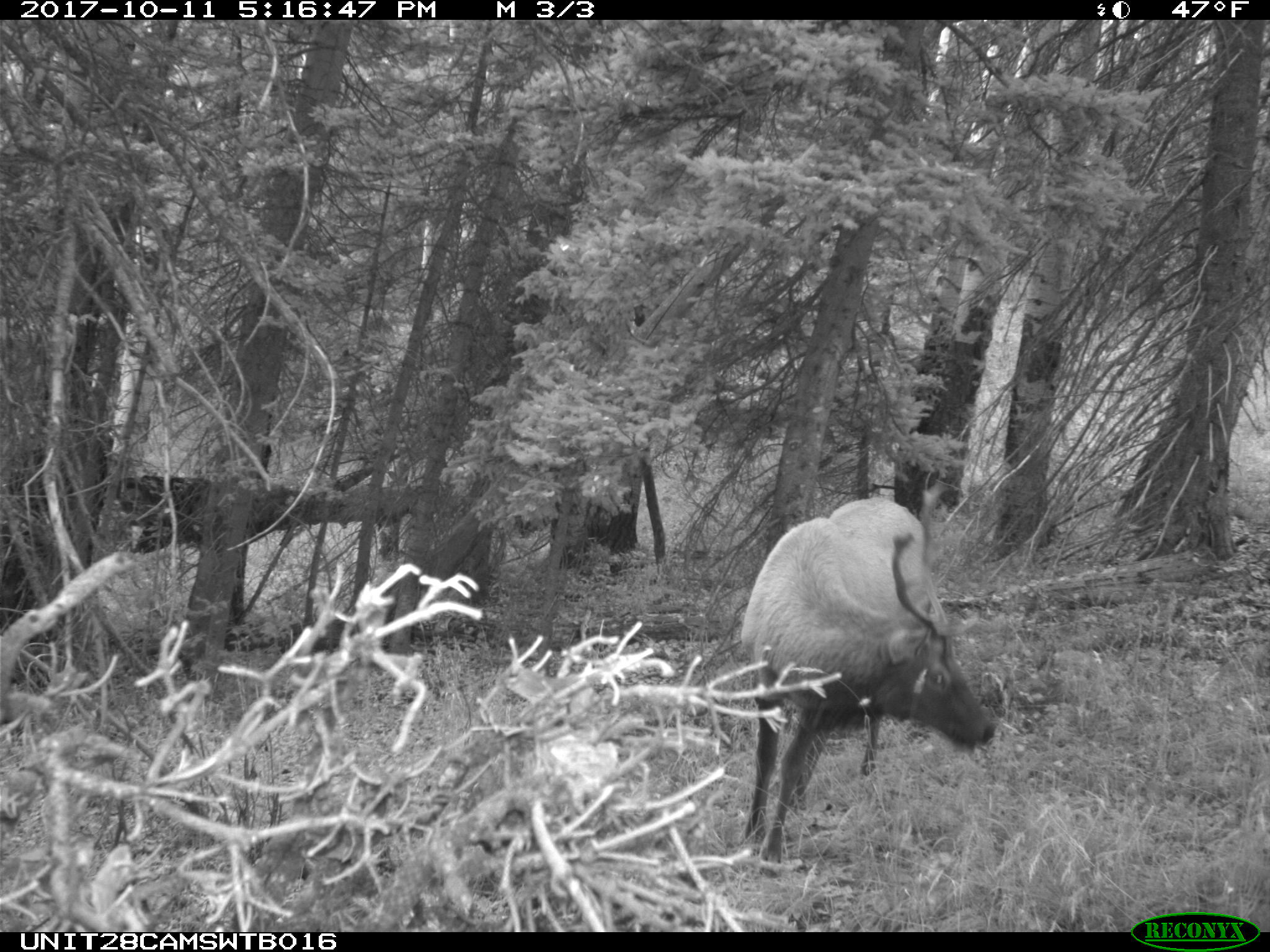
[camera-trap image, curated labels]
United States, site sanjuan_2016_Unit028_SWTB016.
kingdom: Animalia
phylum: Chordata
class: Mammalia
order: Artiodactyla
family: Cervidae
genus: Cervus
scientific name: Cervus elaphus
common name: red deer